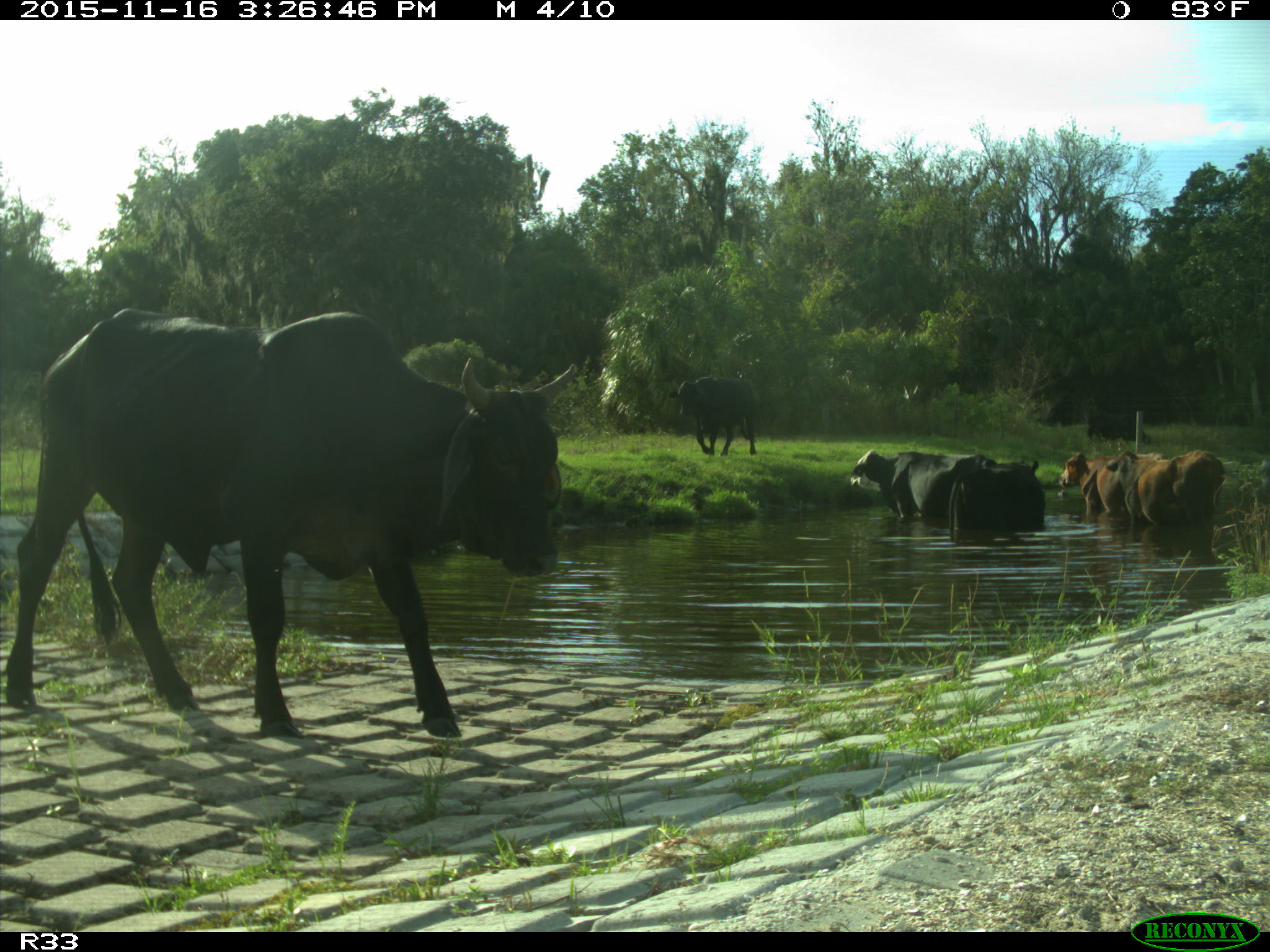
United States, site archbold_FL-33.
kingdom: Animalia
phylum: Chordata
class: Mammalia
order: Artiodactyla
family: Bovidae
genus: Bos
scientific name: Bos taurus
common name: domestic cow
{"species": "Bos taurus (domestic cow)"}